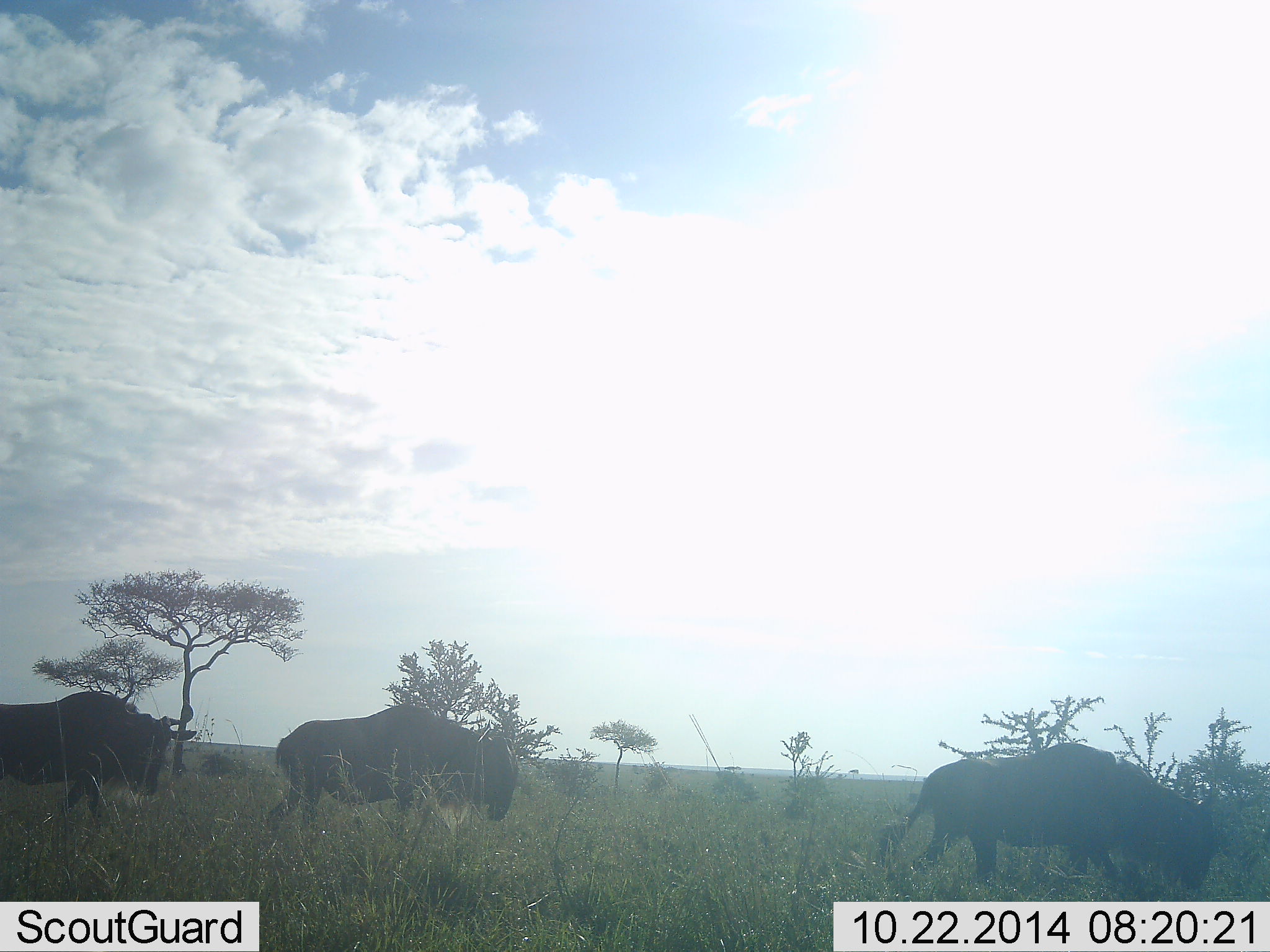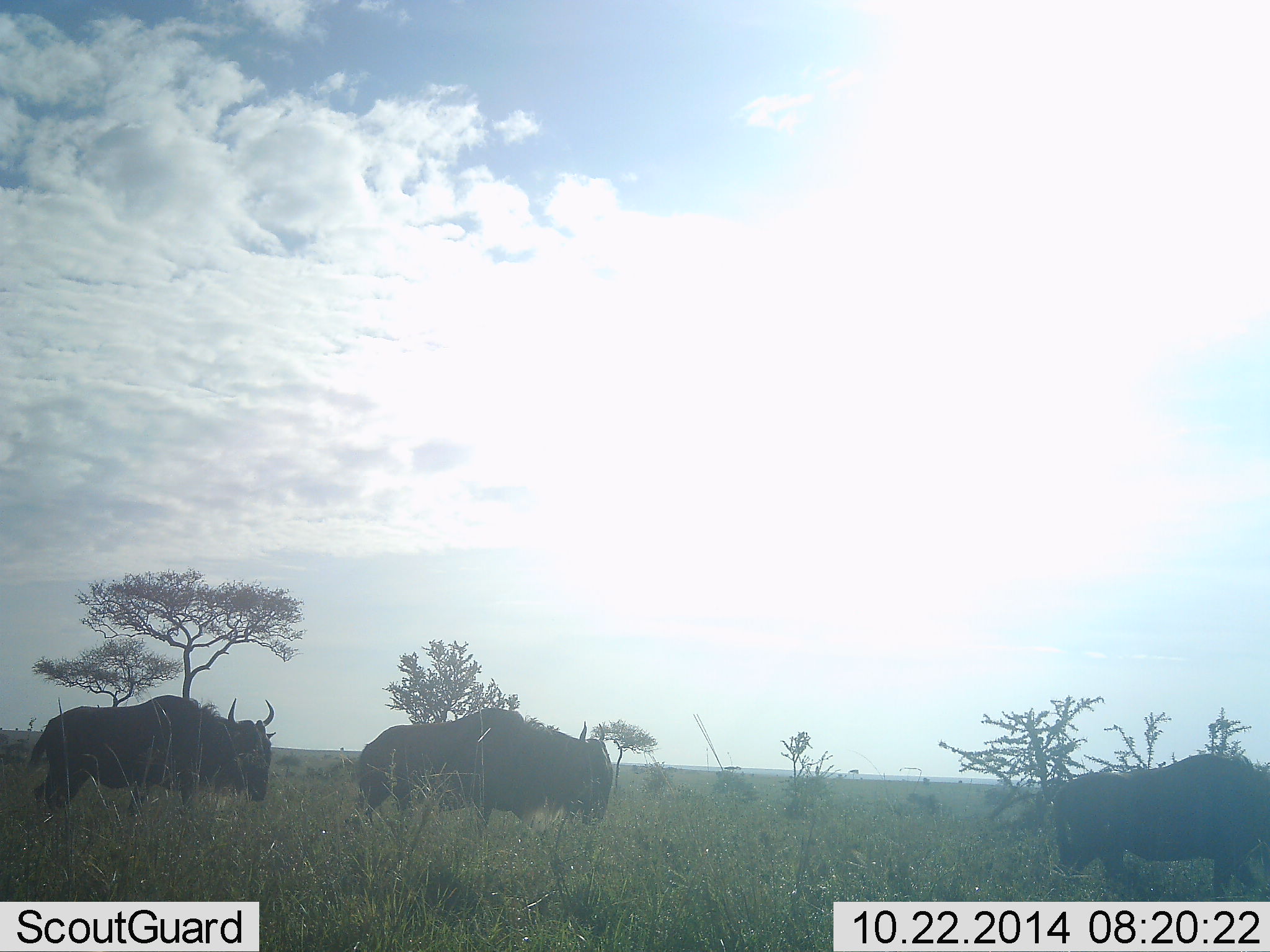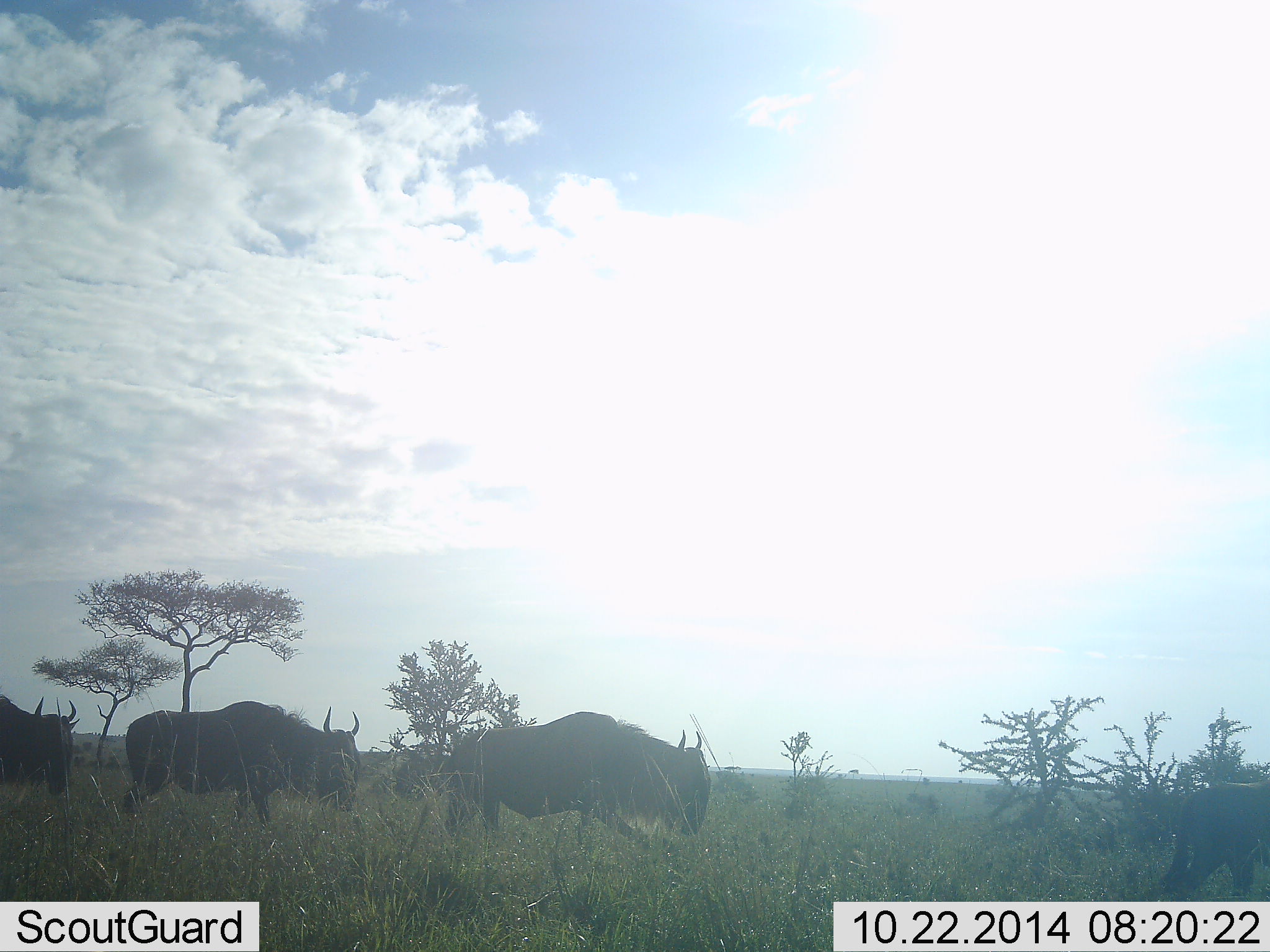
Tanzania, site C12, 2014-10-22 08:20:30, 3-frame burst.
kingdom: Animalia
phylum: Chordata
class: Mammalia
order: Artiodactyla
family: Bovidae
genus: Connochaetes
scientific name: Connochaetes taurinus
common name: blue wildebeest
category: wildebeest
Wildebeest (blue wildebeest) (Connochaetes taurinus), count 4. Behavior (volunteer vote fractions): standing 30%, resting 10%, moving 70%, interacting 0%. Young present (vote fraction): 0%. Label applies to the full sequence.